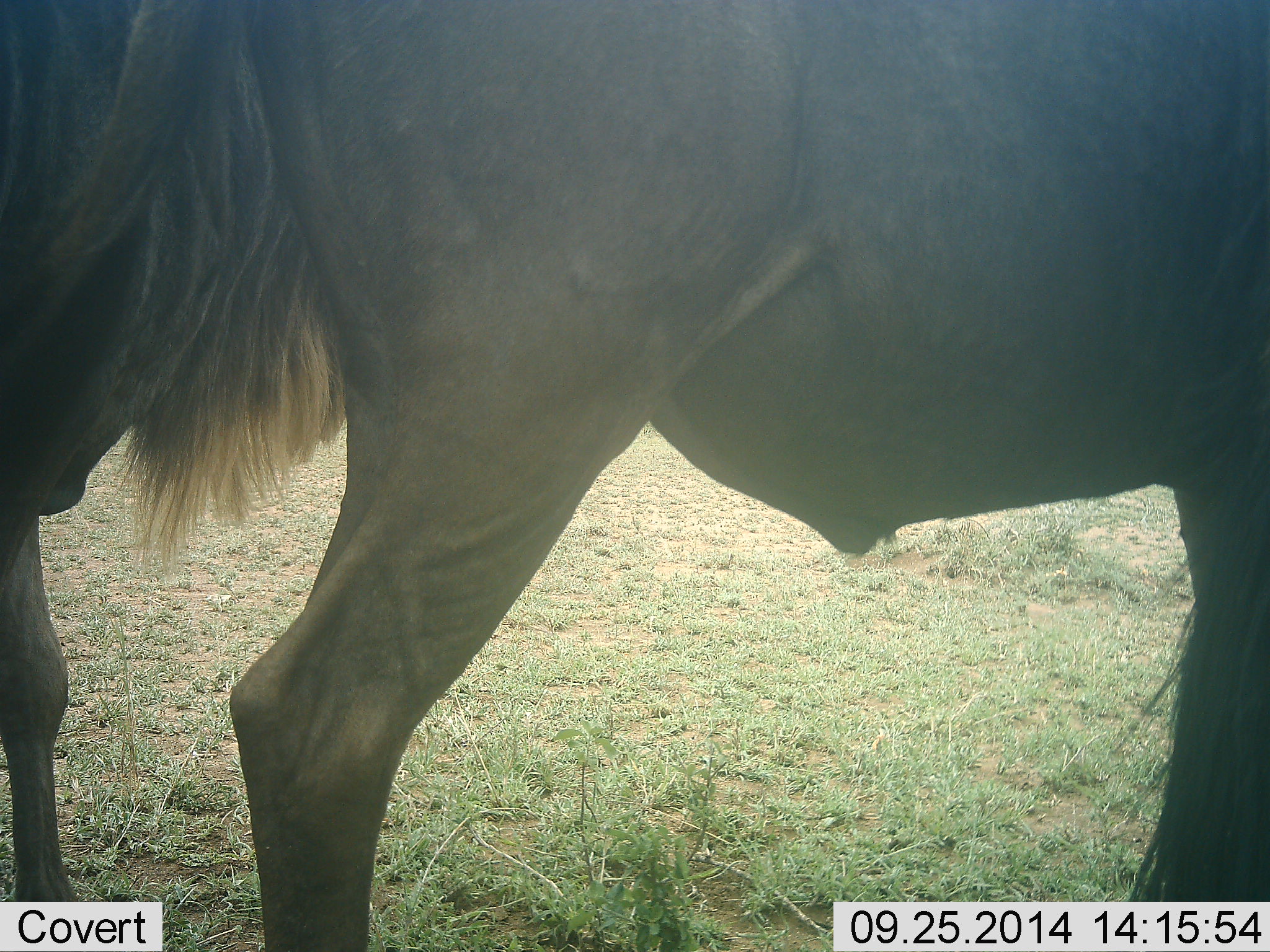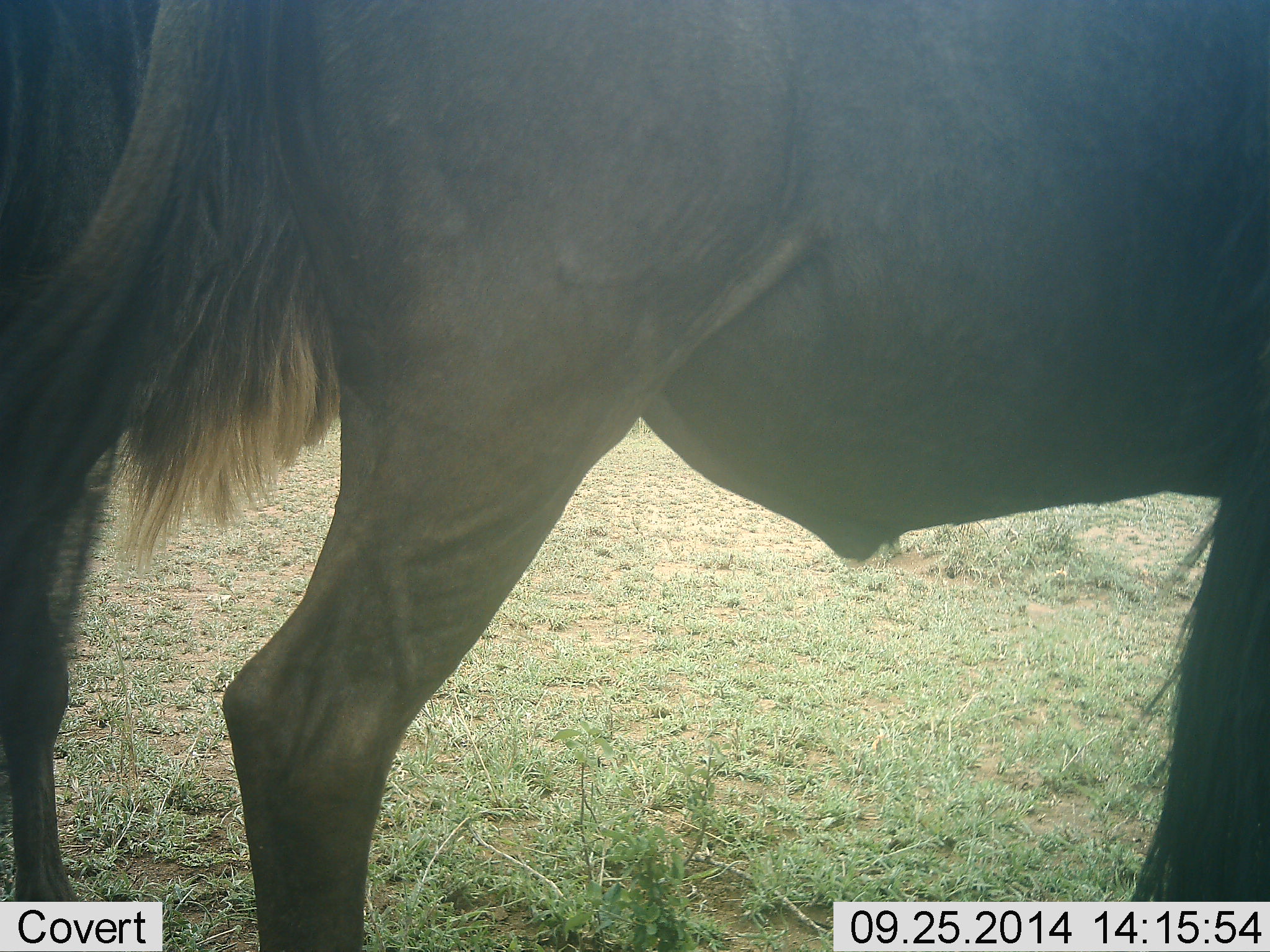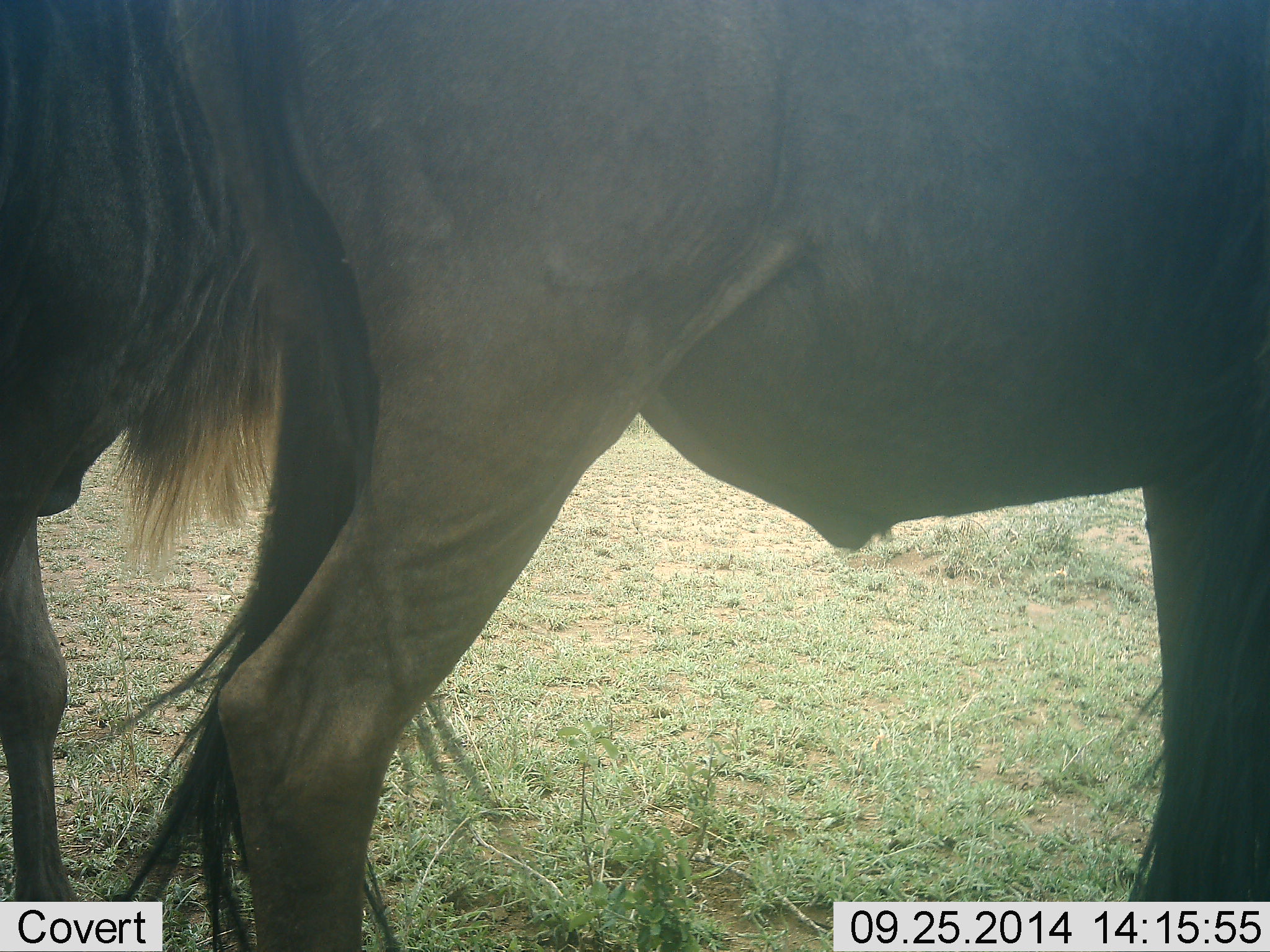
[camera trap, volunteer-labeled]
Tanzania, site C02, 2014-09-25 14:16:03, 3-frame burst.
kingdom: Animalia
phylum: Chordata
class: Mammalia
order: Artiodactyla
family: Bovidae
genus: Connochaetes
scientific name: Connochaetes taurinus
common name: blue wildebeest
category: wildebeest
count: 2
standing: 100%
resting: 0%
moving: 0%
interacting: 10%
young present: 0%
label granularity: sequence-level